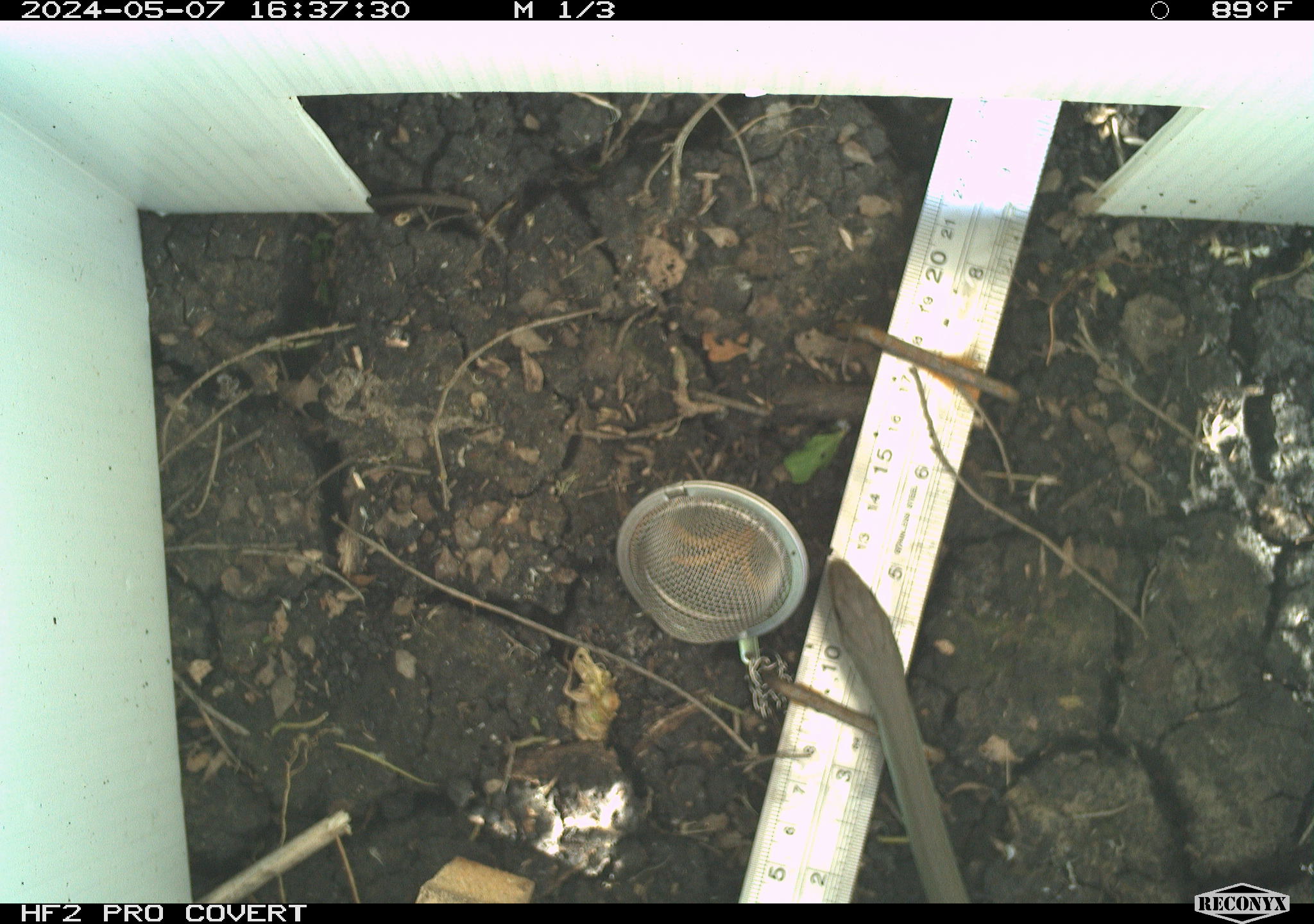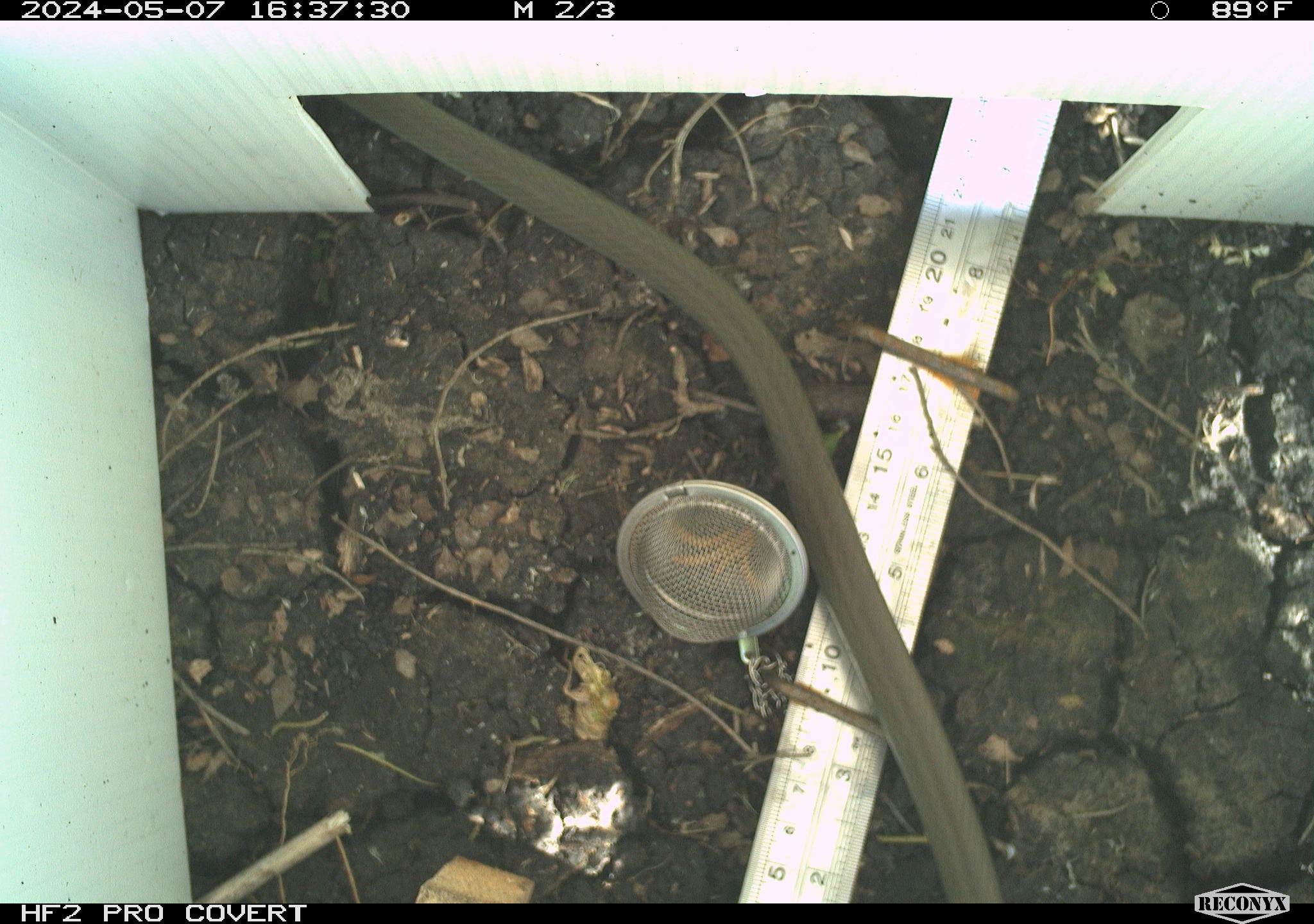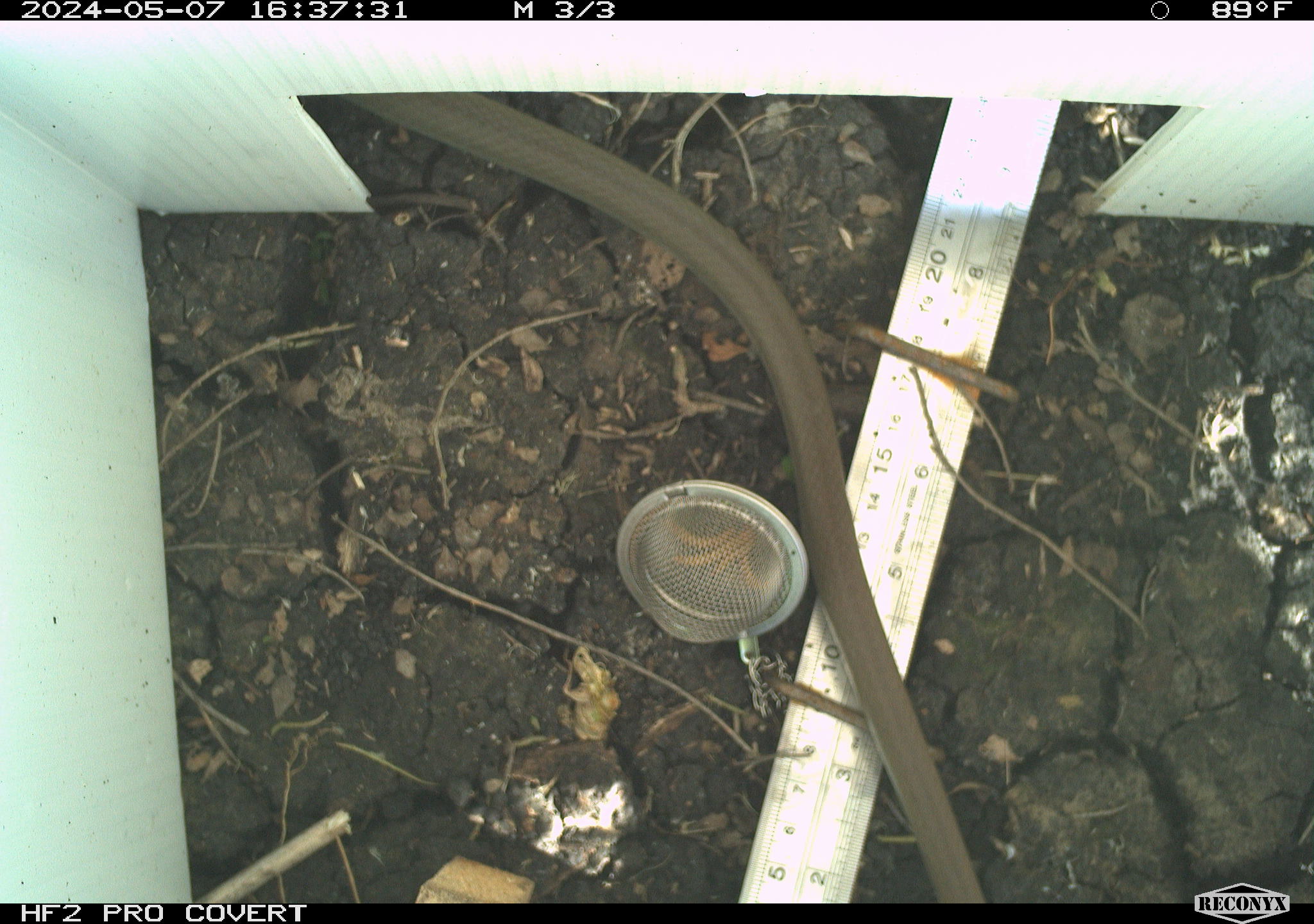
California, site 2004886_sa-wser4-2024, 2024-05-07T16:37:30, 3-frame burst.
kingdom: Animalia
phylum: Chordata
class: Reptilia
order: Squamata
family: Colubridae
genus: Coluber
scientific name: Coluber constrictor mormon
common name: western yellow-bellied racer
Western yellow-bellied racer (Coluber constrictor mormon).